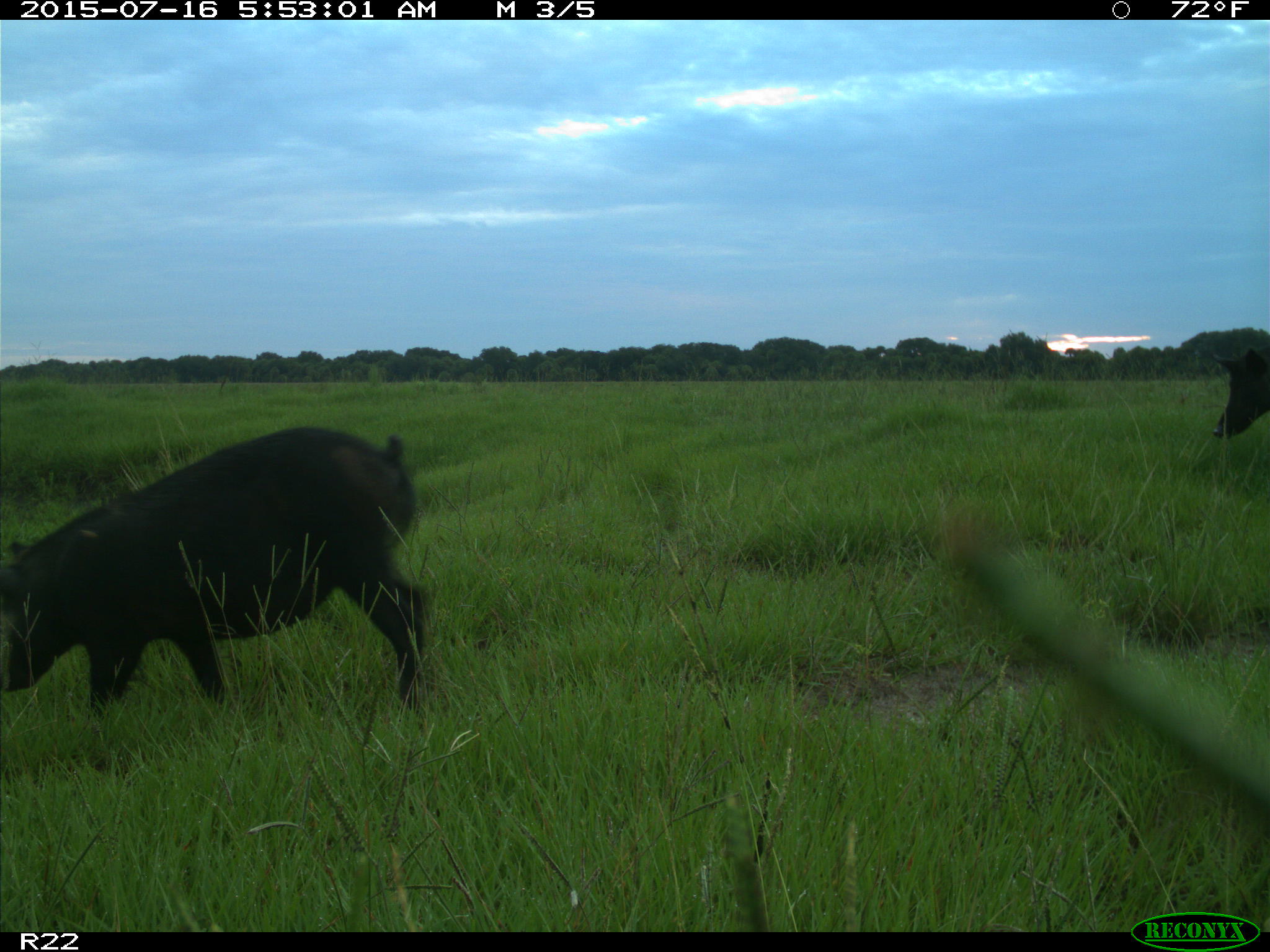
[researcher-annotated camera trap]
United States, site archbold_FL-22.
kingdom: Animalia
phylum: Chordata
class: Mammalia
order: Artiodactyla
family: Bovidae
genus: Bos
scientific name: Bos taurus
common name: domestic cow